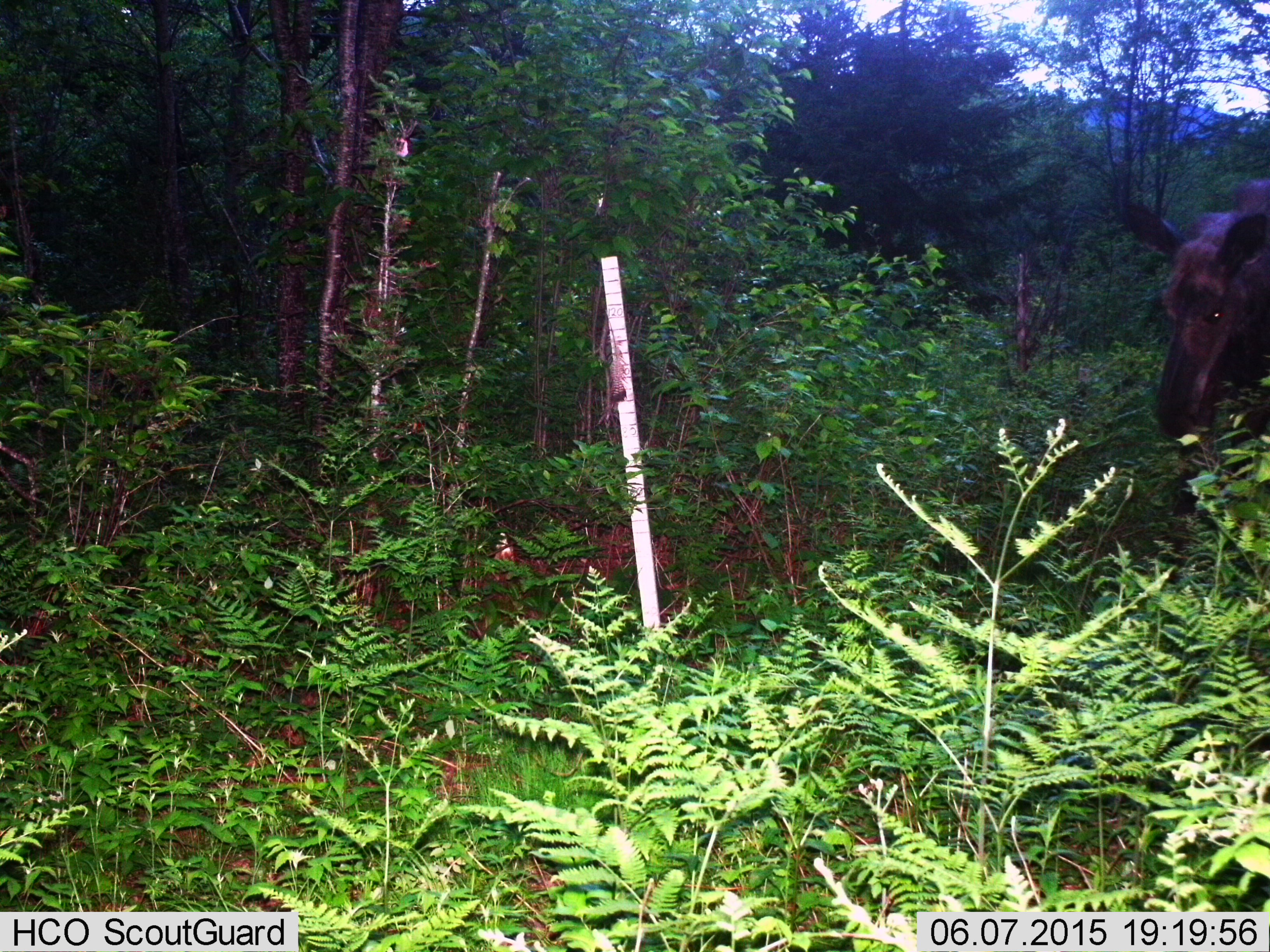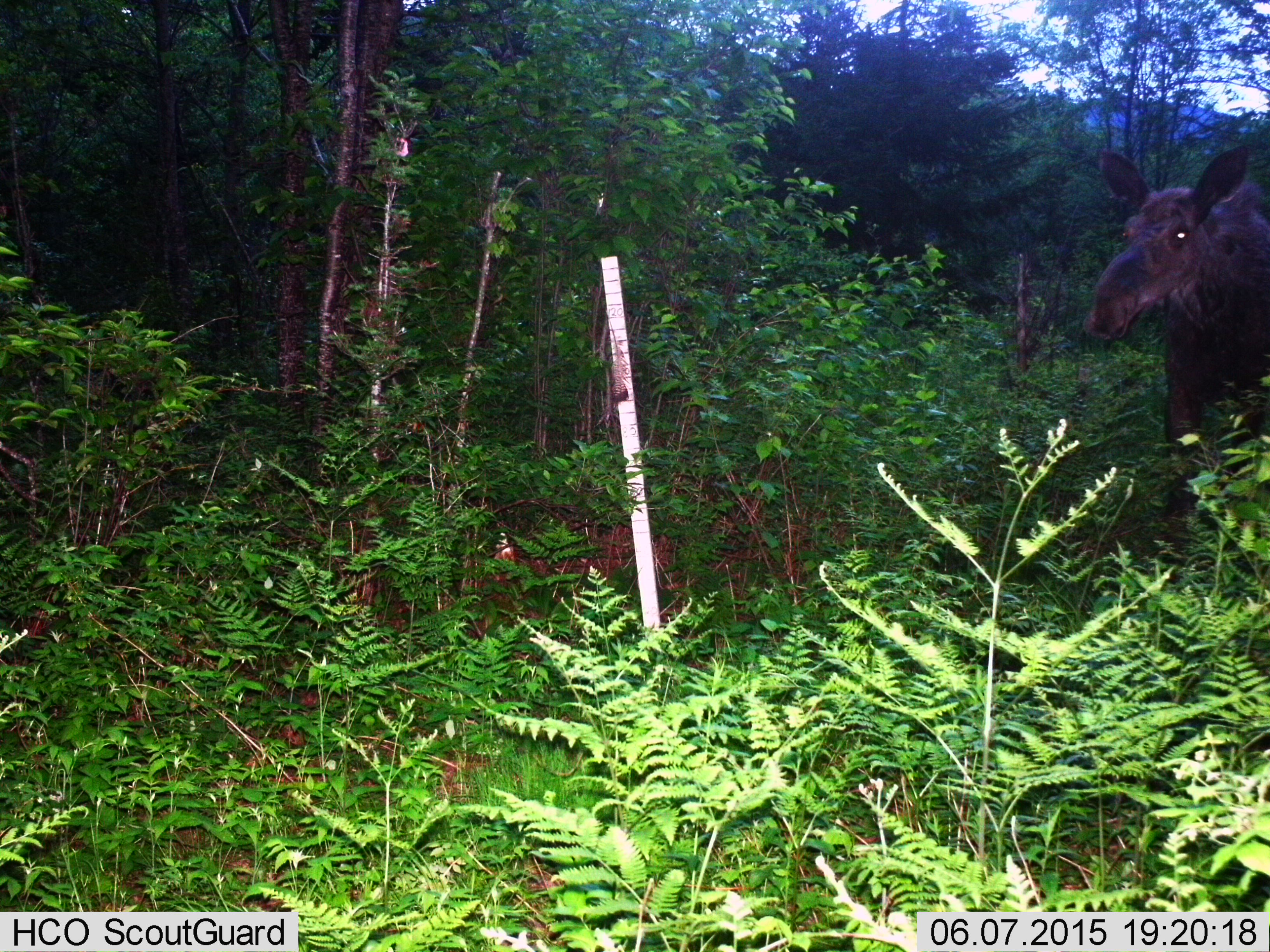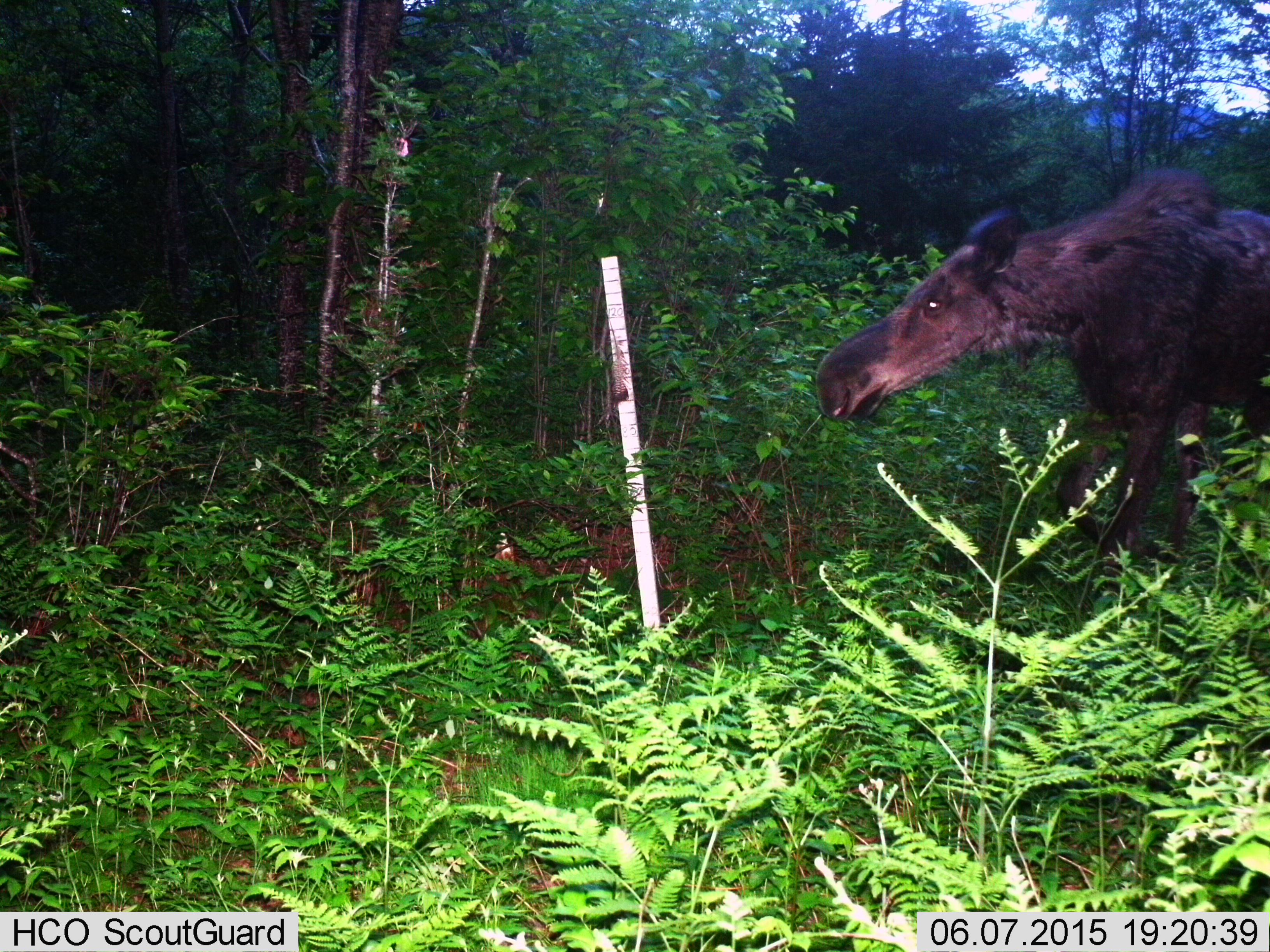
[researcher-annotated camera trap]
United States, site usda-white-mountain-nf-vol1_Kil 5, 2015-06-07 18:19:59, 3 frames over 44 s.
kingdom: Animalia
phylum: Chordata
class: Mammalia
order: Artiodactyla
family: Cervidae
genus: Alces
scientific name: Alces alces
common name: moose